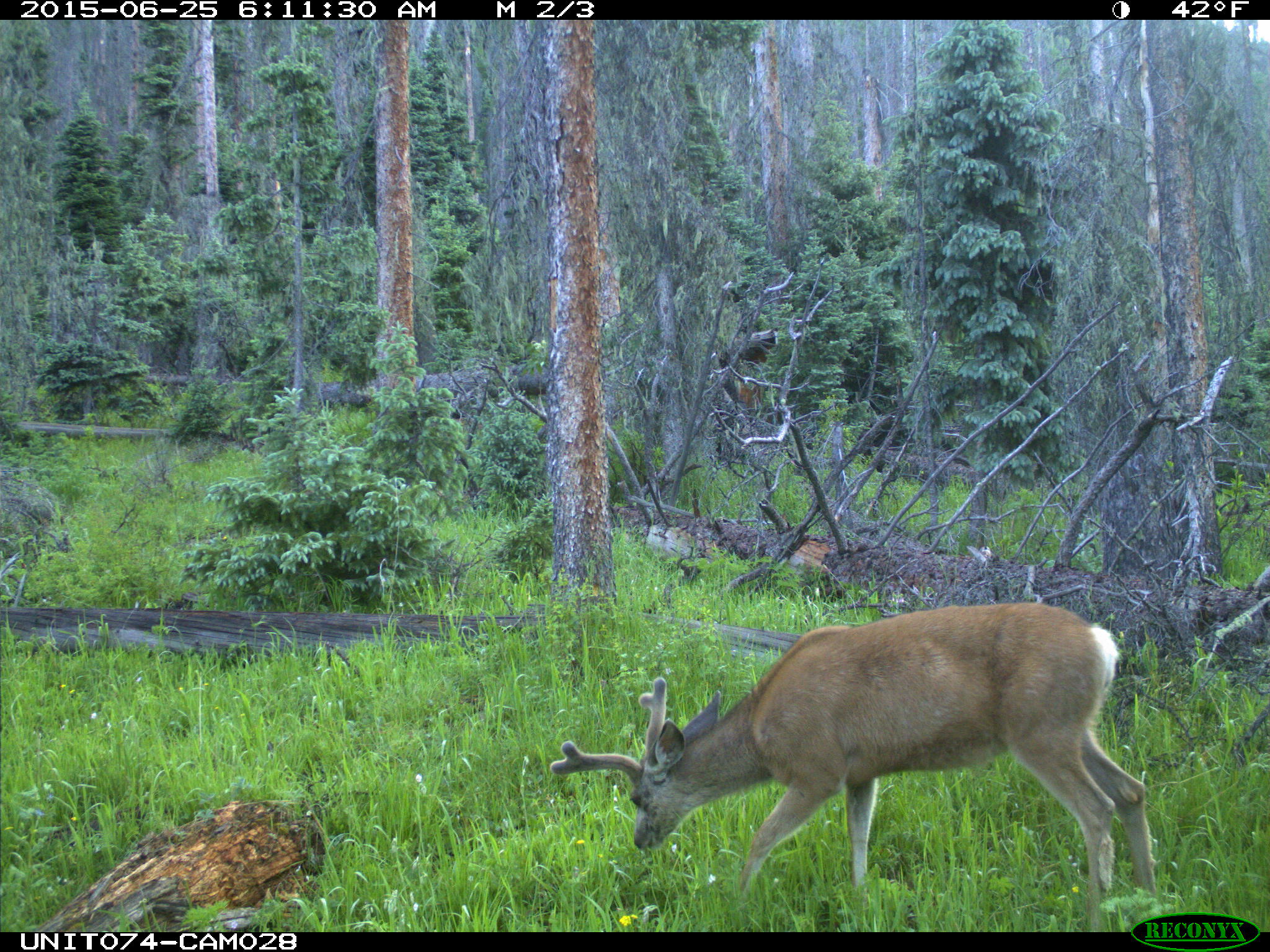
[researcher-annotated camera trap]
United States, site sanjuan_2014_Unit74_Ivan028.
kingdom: Animalia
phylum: Chordata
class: Mammalia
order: Artiodactyla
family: Cervidae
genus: Odocoileus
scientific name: Odocoileus hemionus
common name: mule deer